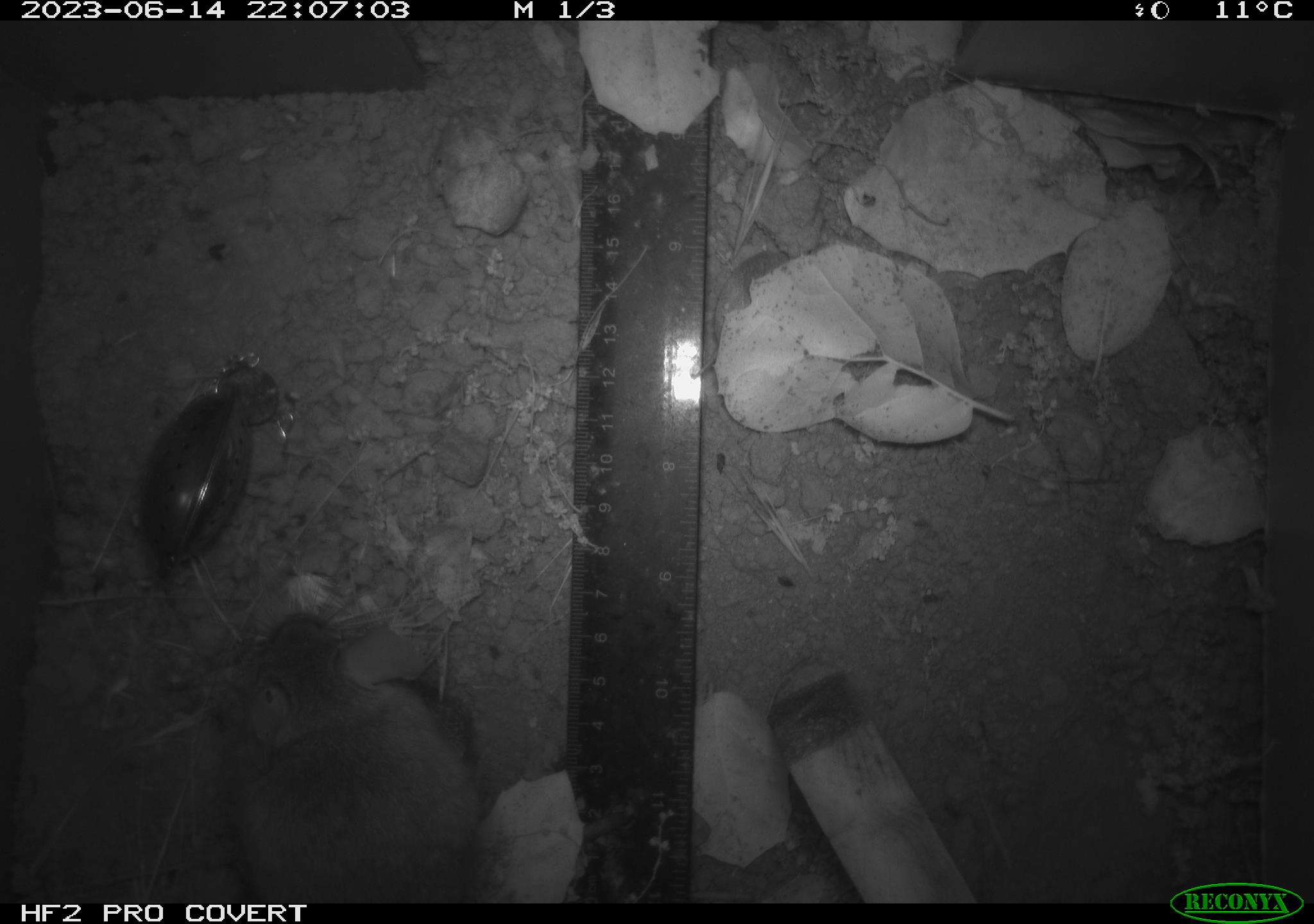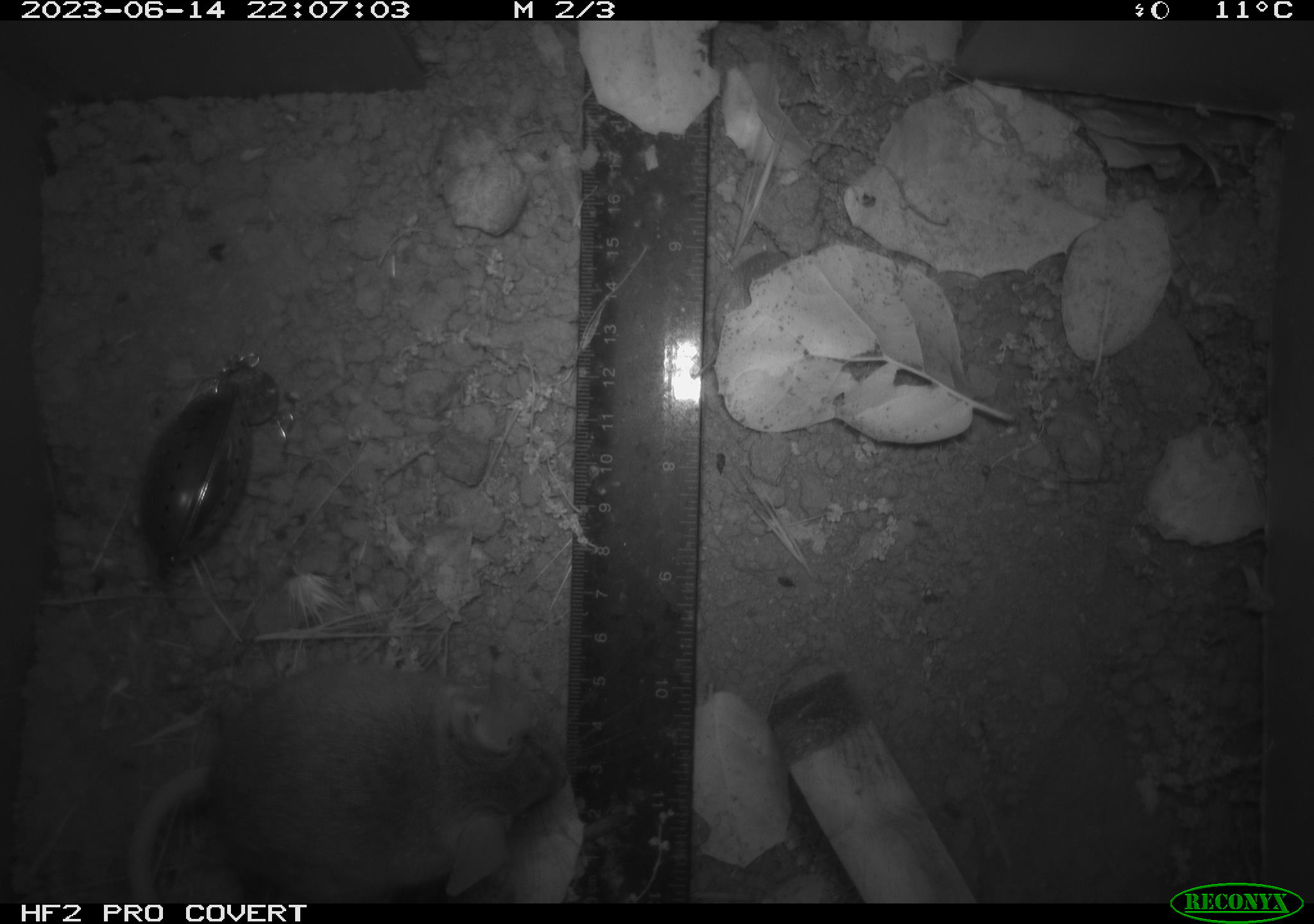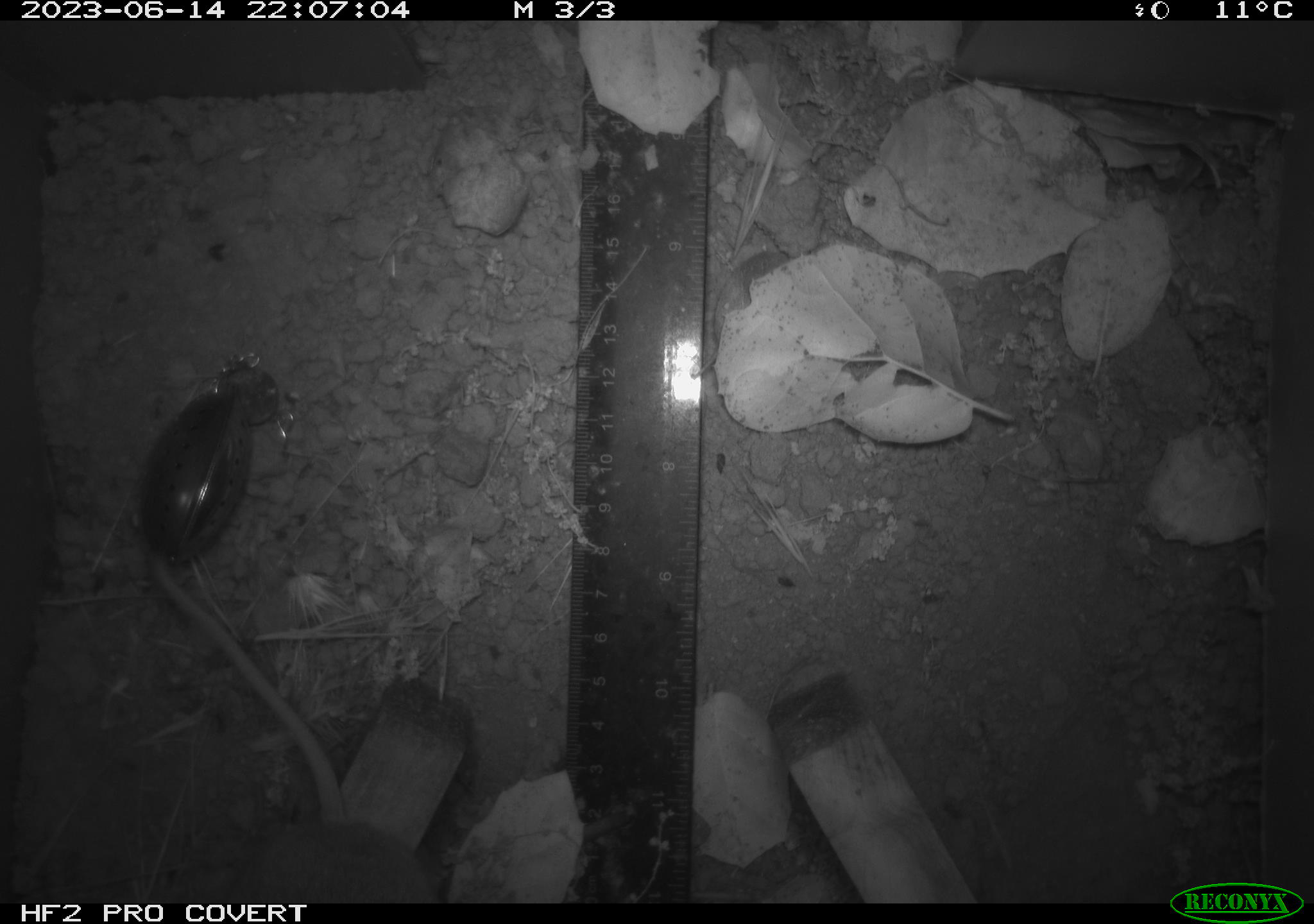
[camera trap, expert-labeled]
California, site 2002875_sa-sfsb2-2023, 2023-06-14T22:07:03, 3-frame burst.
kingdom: Animalia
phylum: Chordata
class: Mammalia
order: Rodentia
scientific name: Rodentia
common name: mouse species